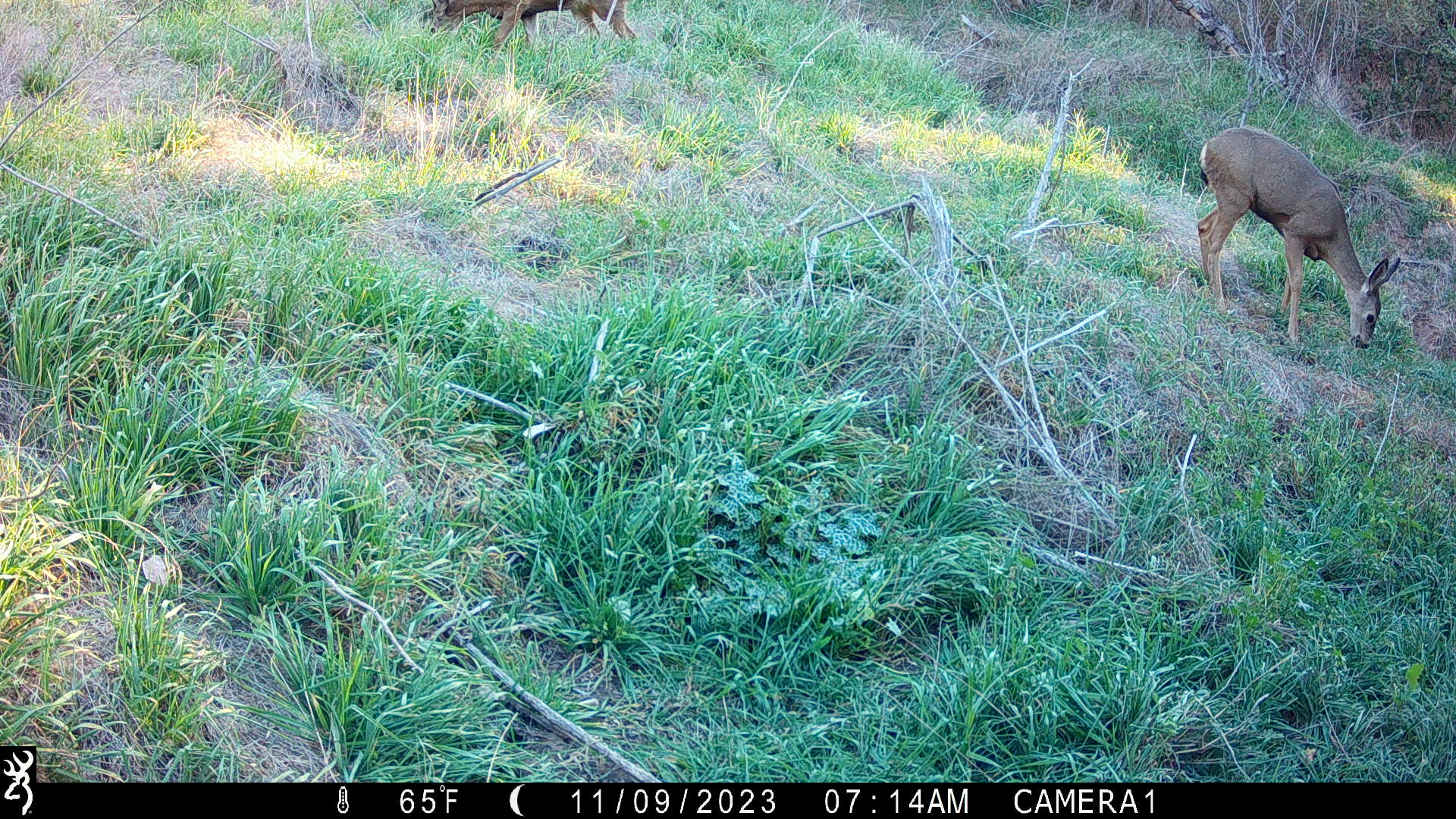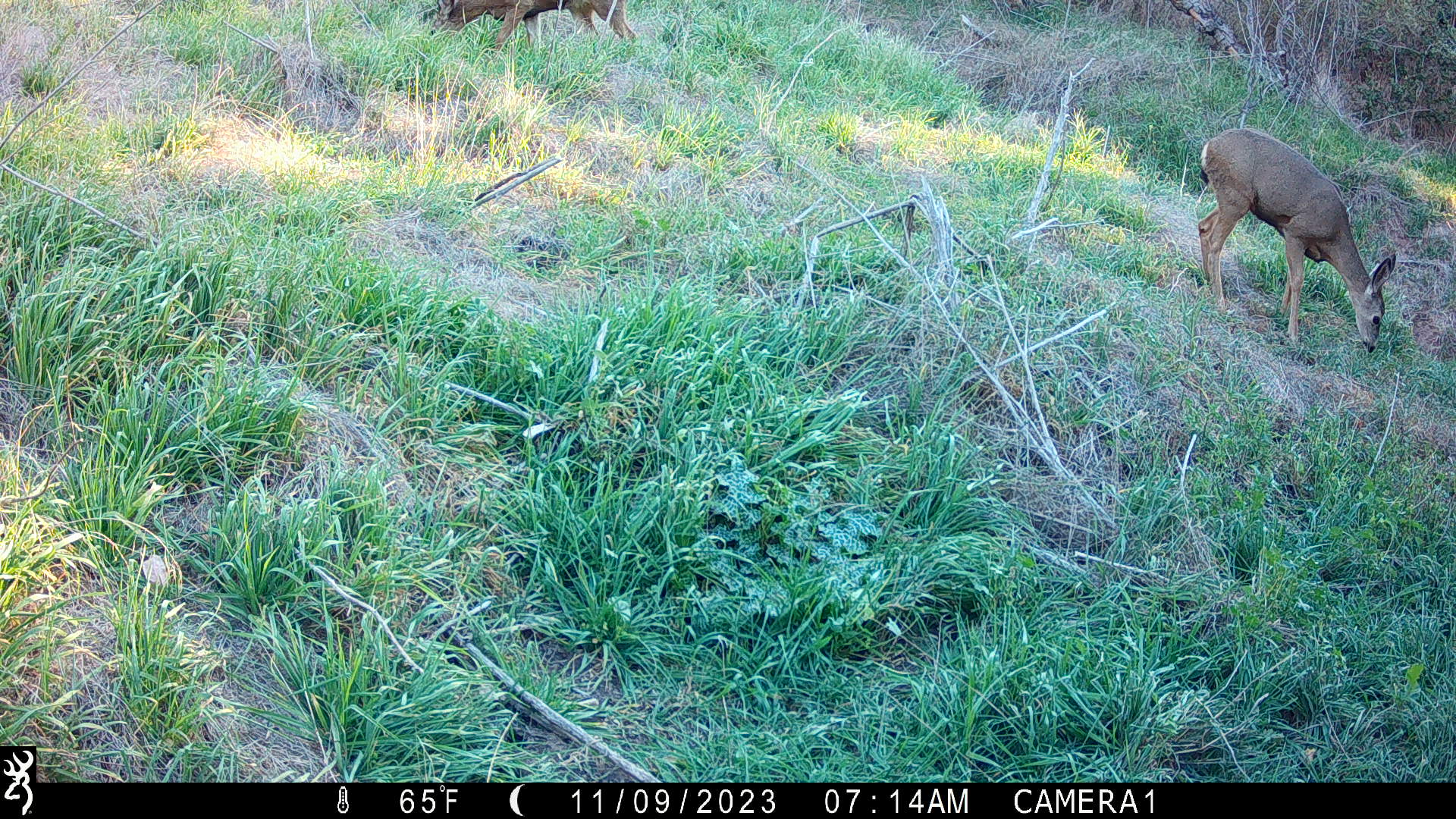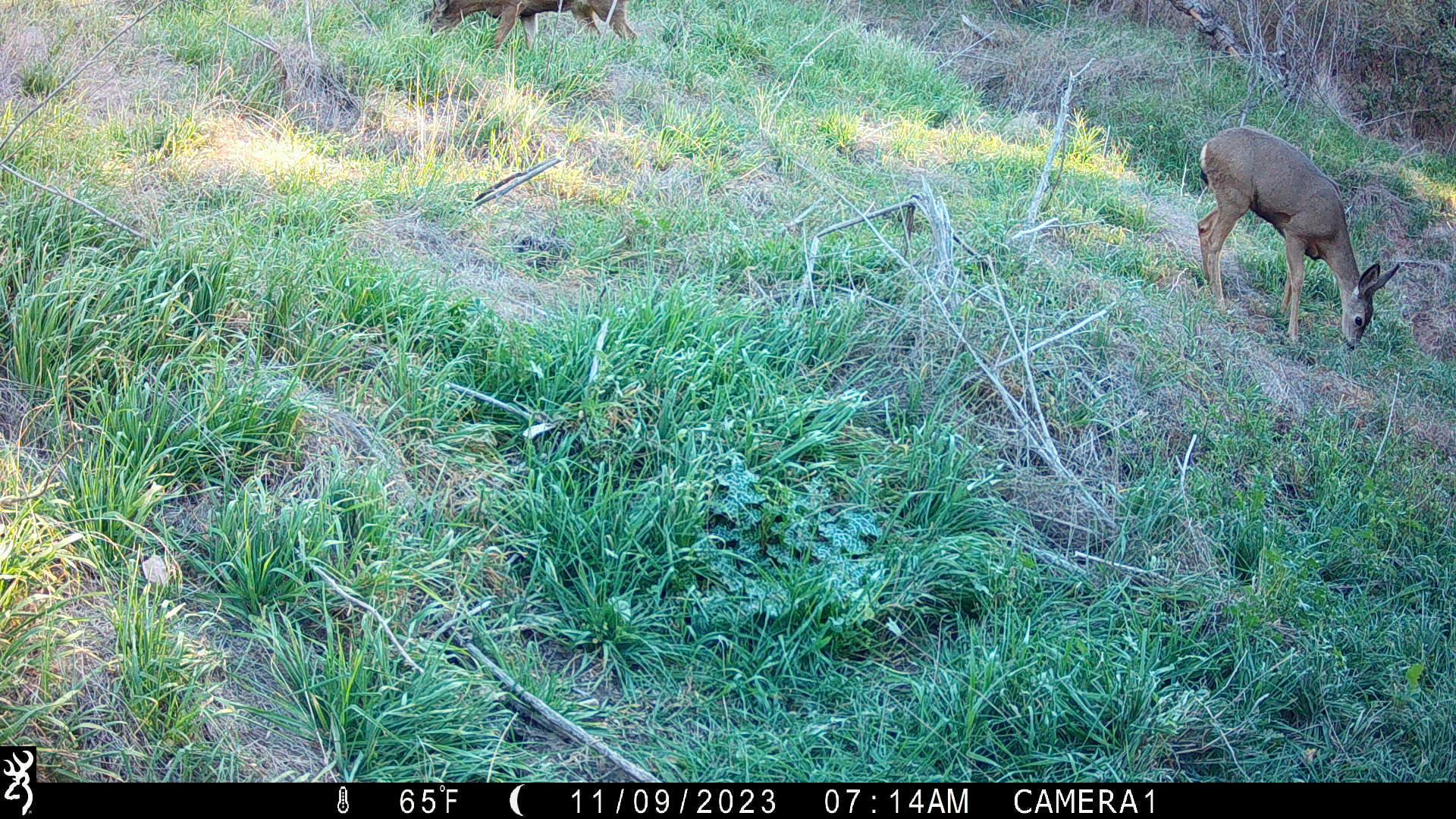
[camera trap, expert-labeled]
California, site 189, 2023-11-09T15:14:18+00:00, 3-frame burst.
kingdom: Animalia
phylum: Chordata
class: Mammalia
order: Artiodactyla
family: Cervidae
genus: Odocoileus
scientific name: Odocoileus hemionus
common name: mule deer